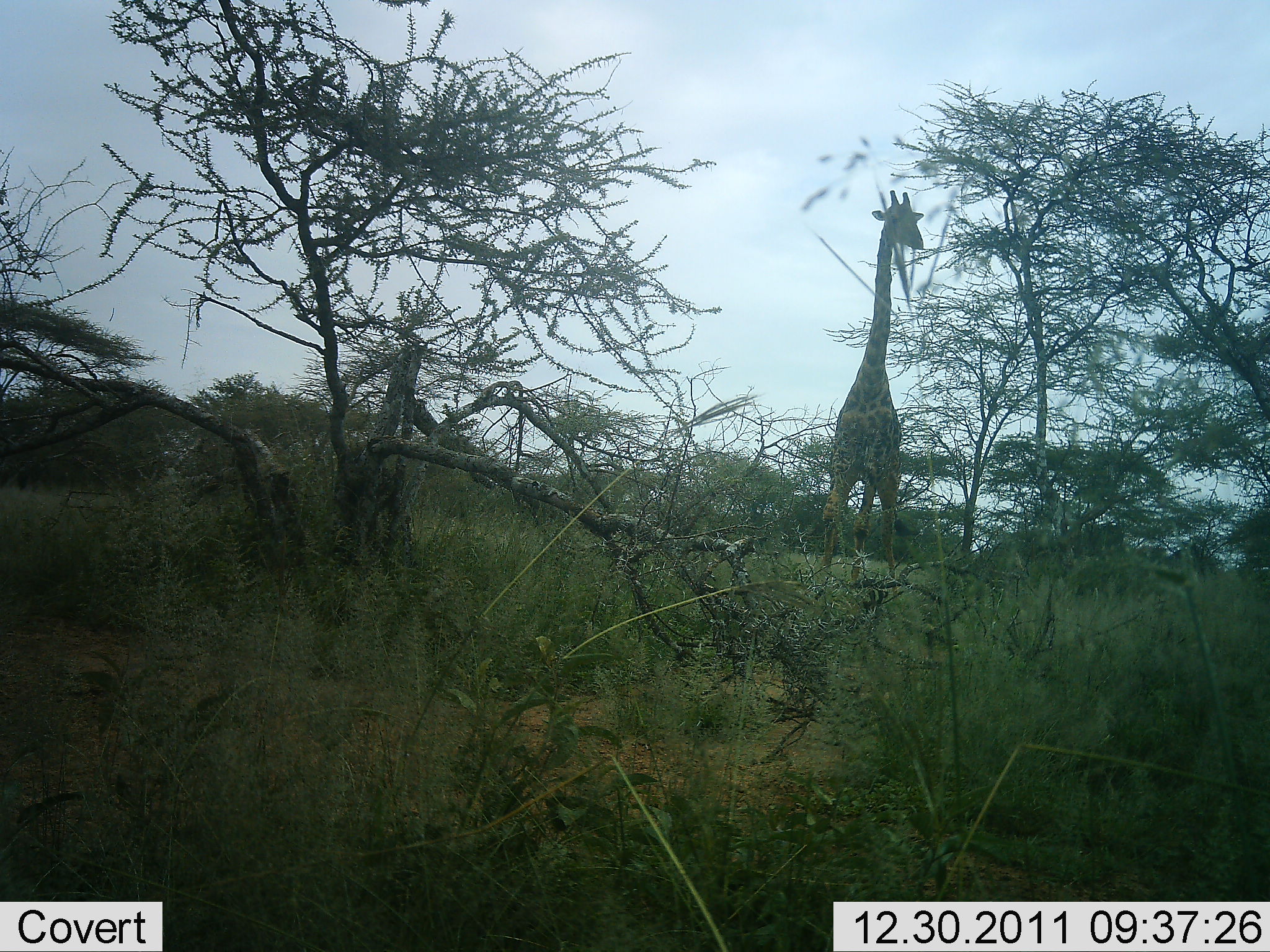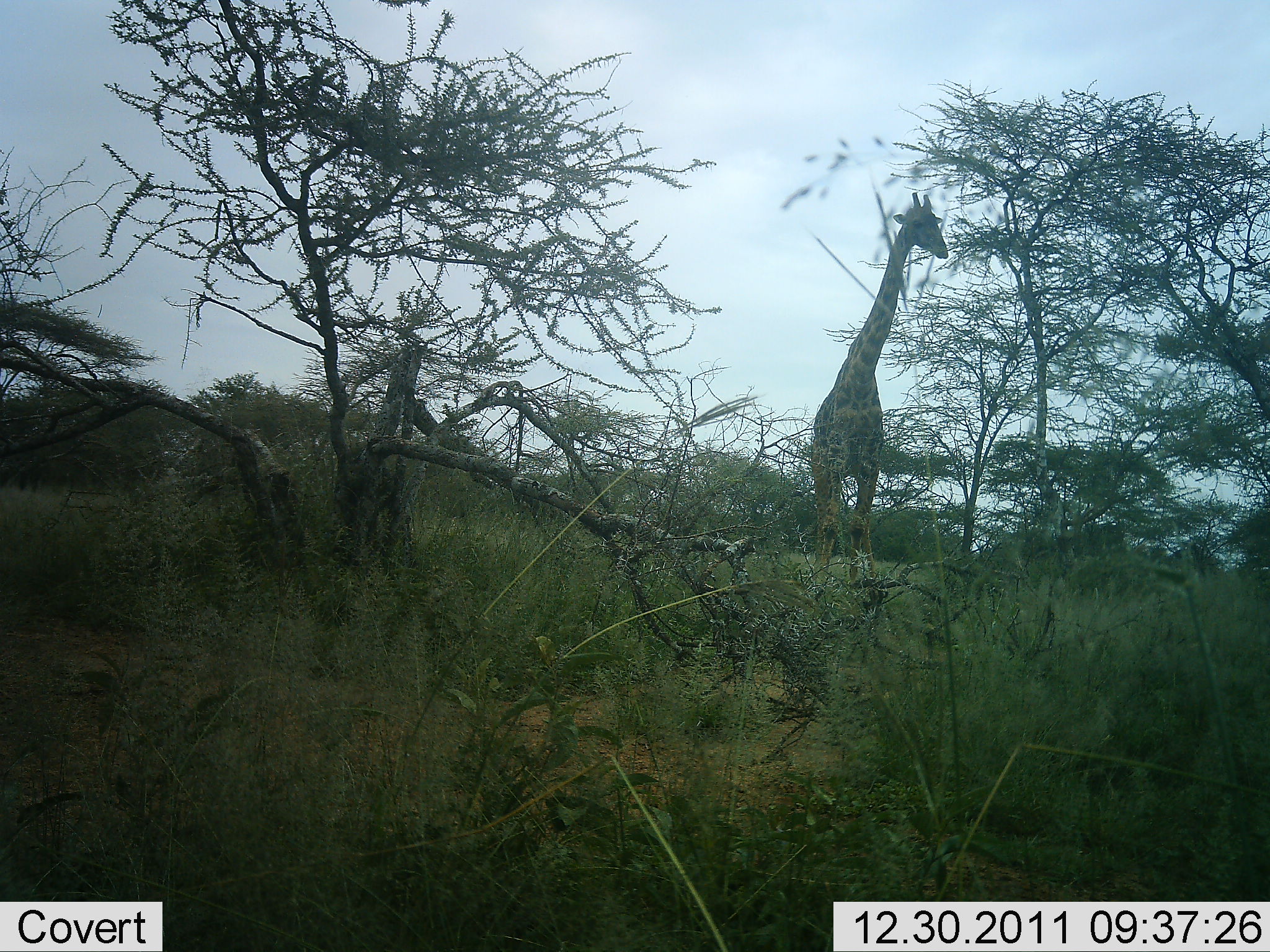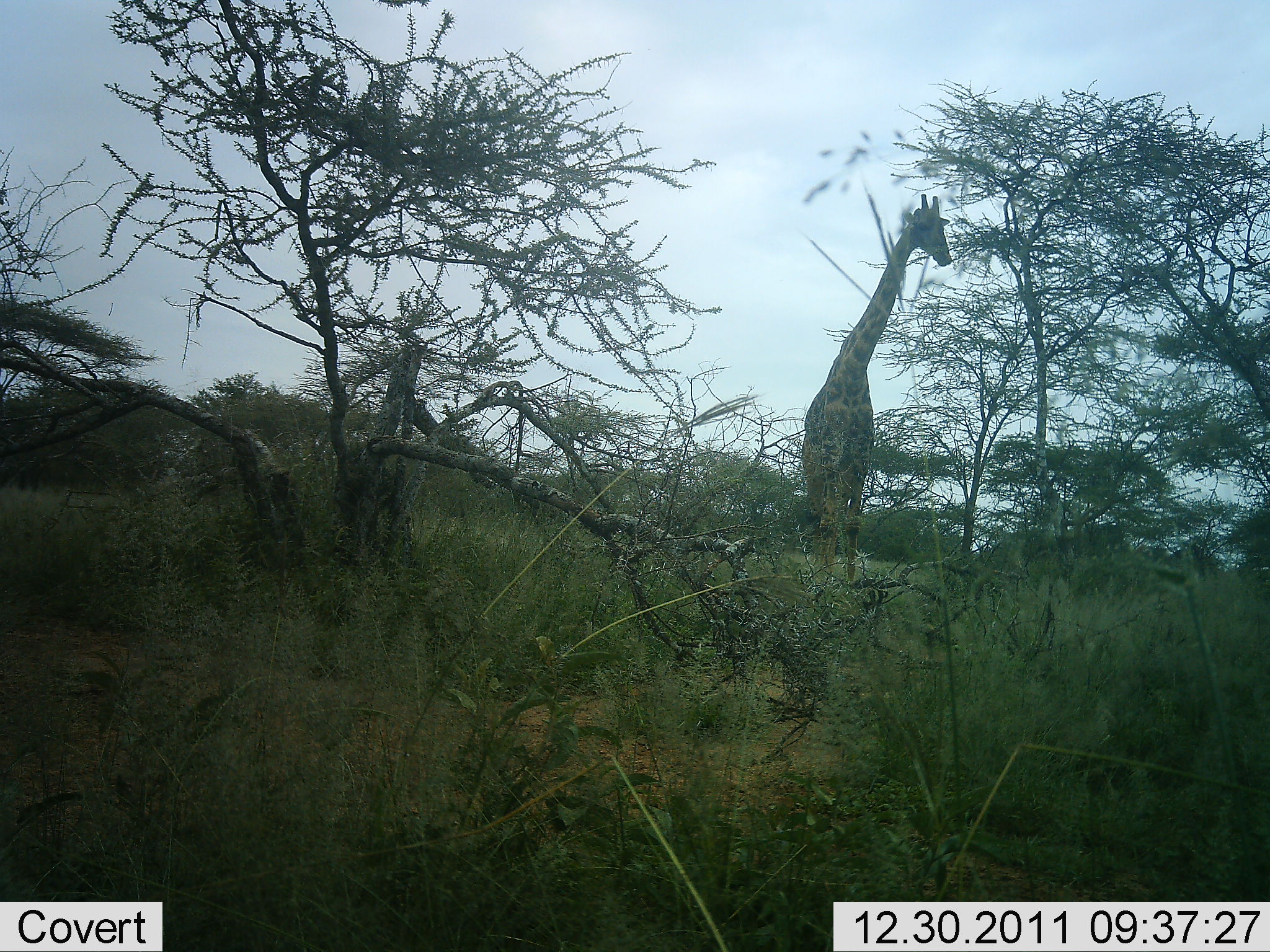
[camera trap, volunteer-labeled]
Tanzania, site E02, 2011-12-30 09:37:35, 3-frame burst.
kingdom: Animalia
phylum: Chordata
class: Mammalia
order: Artiodactyla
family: Giraffidae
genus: Giraffa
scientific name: Giraffa camelopardalis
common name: giraffe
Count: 1.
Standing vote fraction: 71%.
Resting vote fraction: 0%.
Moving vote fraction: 0%.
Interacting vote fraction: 0%.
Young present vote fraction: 0%.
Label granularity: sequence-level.